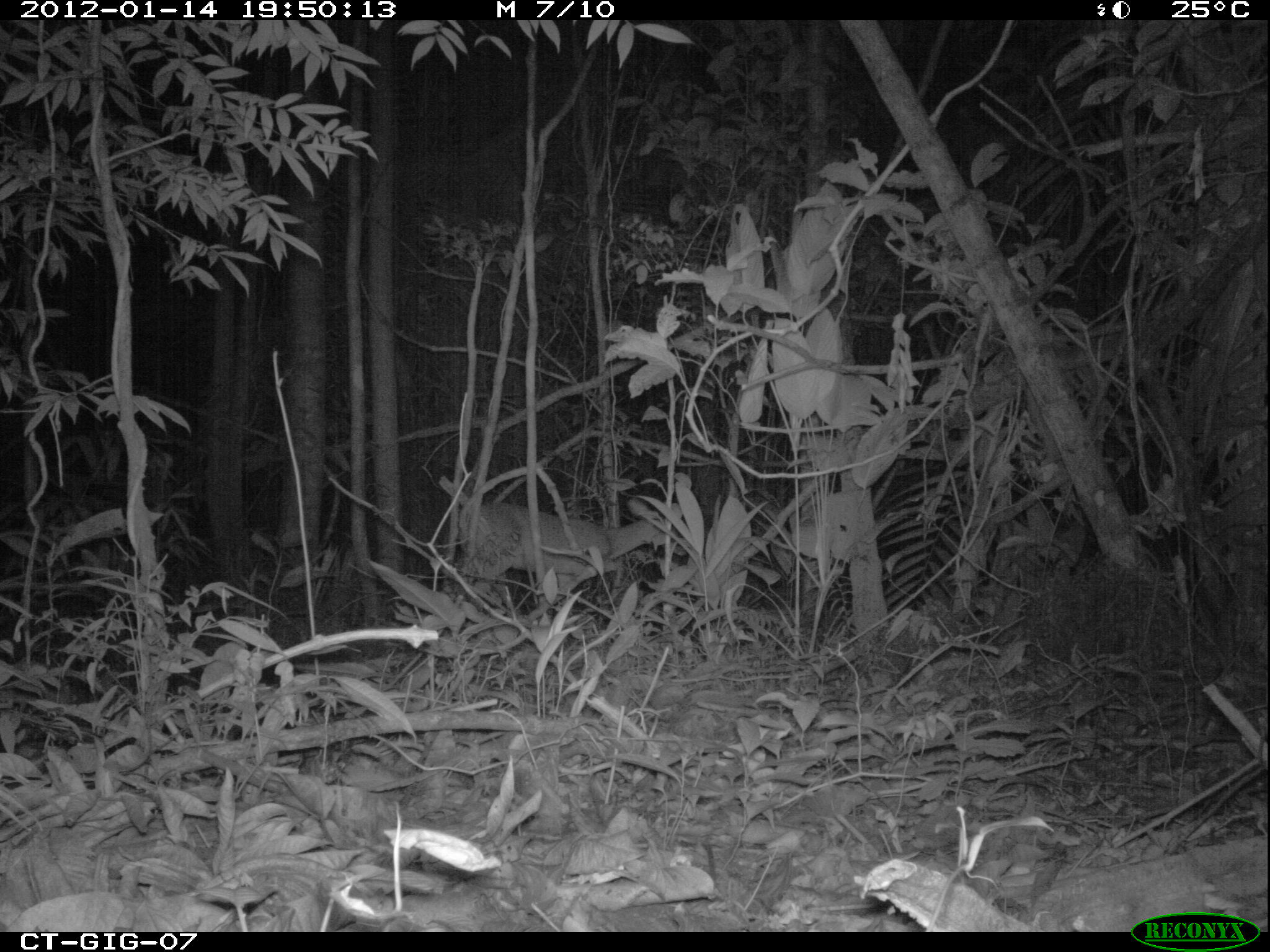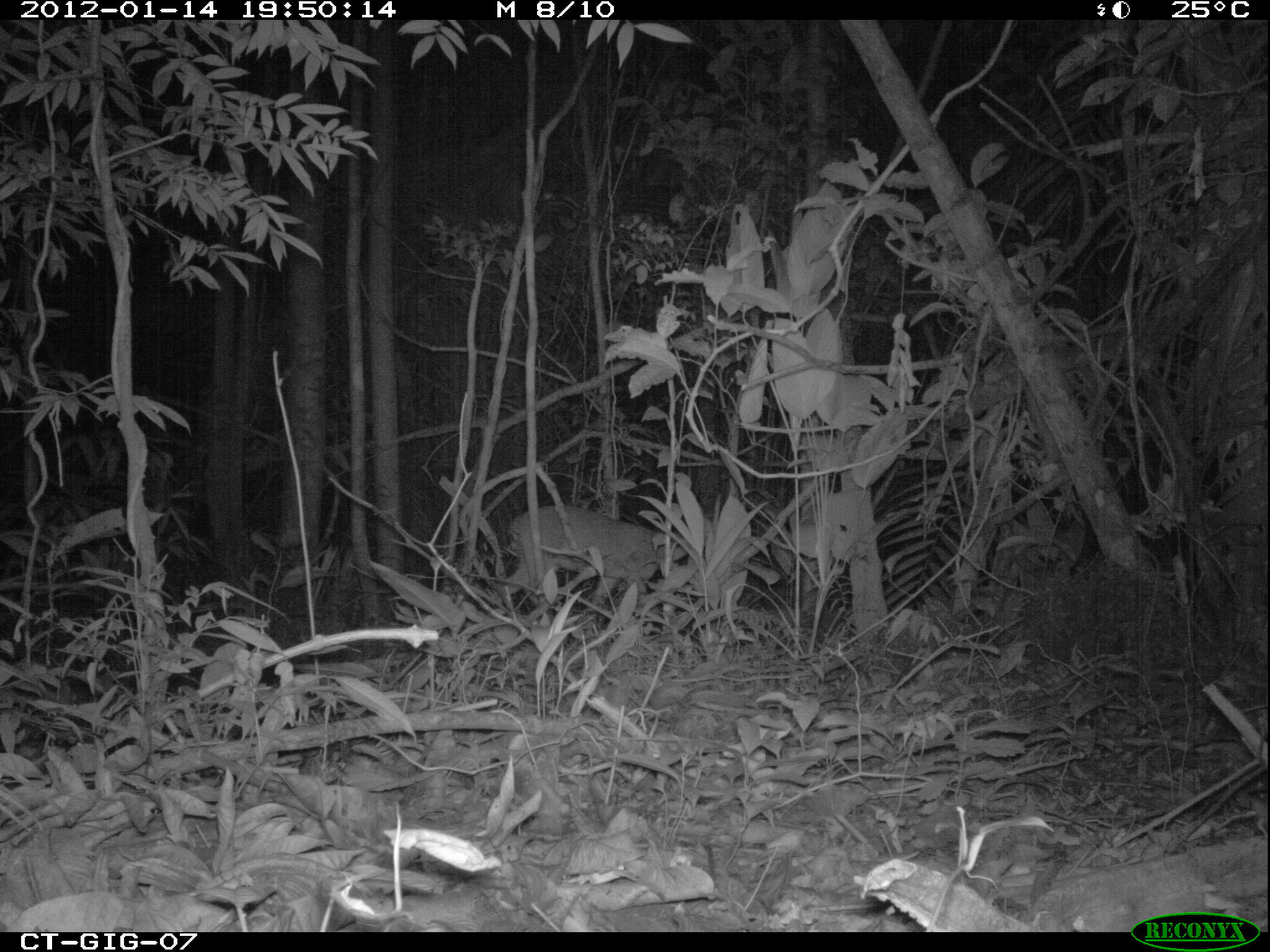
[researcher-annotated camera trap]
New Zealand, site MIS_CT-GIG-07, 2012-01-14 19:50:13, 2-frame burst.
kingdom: Animalia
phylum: Chordata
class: Mammalia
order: Artiodactyla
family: Cervidae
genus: Odocoileus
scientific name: Odocoileus virginianus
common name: white-tailed deer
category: white tailed deer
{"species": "white tailed deer (white-tailed deer) (Odocoileus virginianus)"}